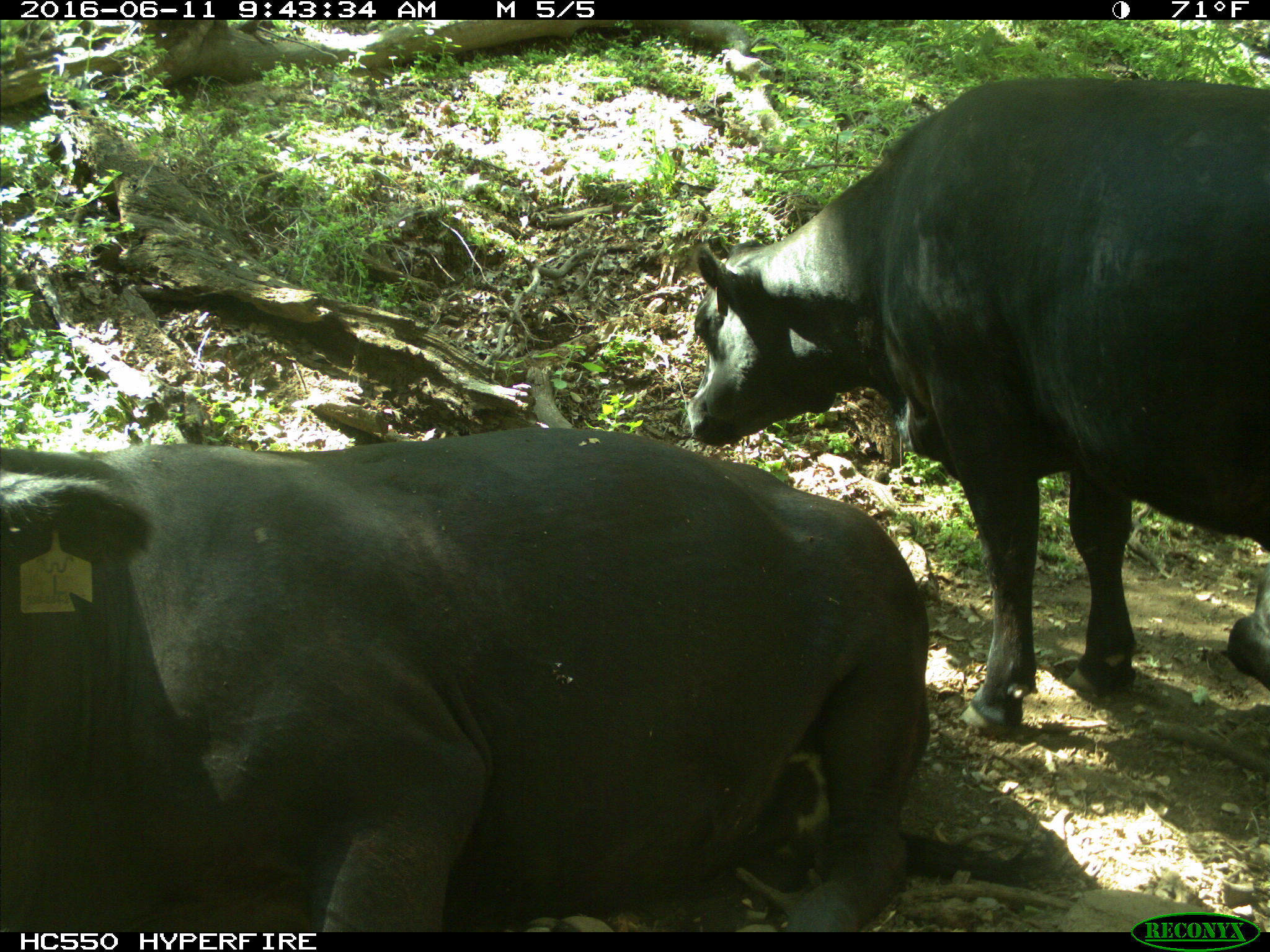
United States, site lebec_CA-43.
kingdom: Animalia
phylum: Chordata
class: Mammalia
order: Artiodactyla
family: Bovidae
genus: Bos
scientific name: Bos taurus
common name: domestic cow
Bos taurus (domestic cow).